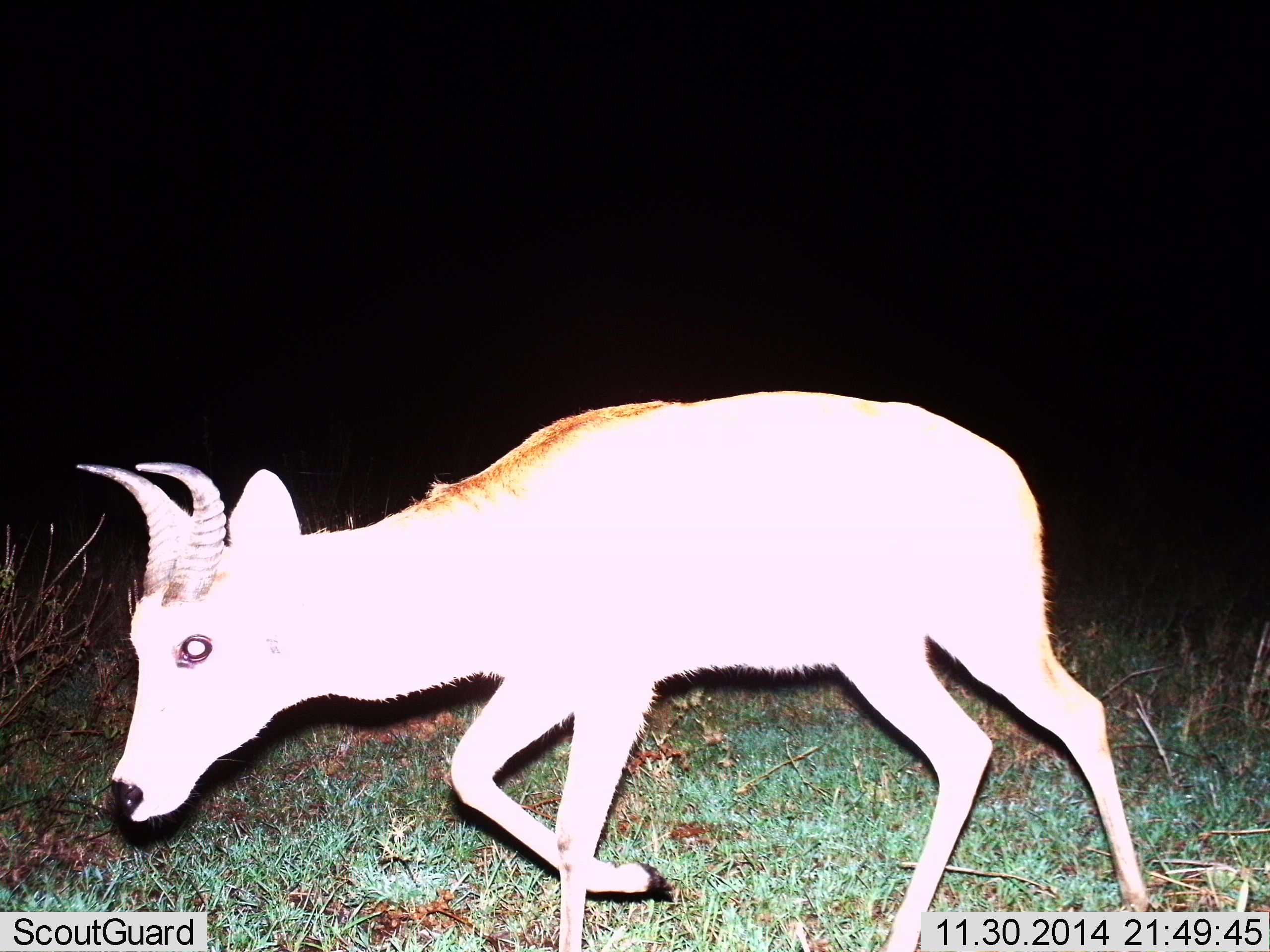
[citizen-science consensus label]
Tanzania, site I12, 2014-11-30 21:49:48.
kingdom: Animalia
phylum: Chordata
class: Mammalia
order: Artiodactyla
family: Bovidae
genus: Redunca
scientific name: Redunca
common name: reedbuck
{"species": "reedbuck (Redunca)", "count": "1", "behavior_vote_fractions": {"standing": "10%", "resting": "0%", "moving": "90%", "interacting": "0%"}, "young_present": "0%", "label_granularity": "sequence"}